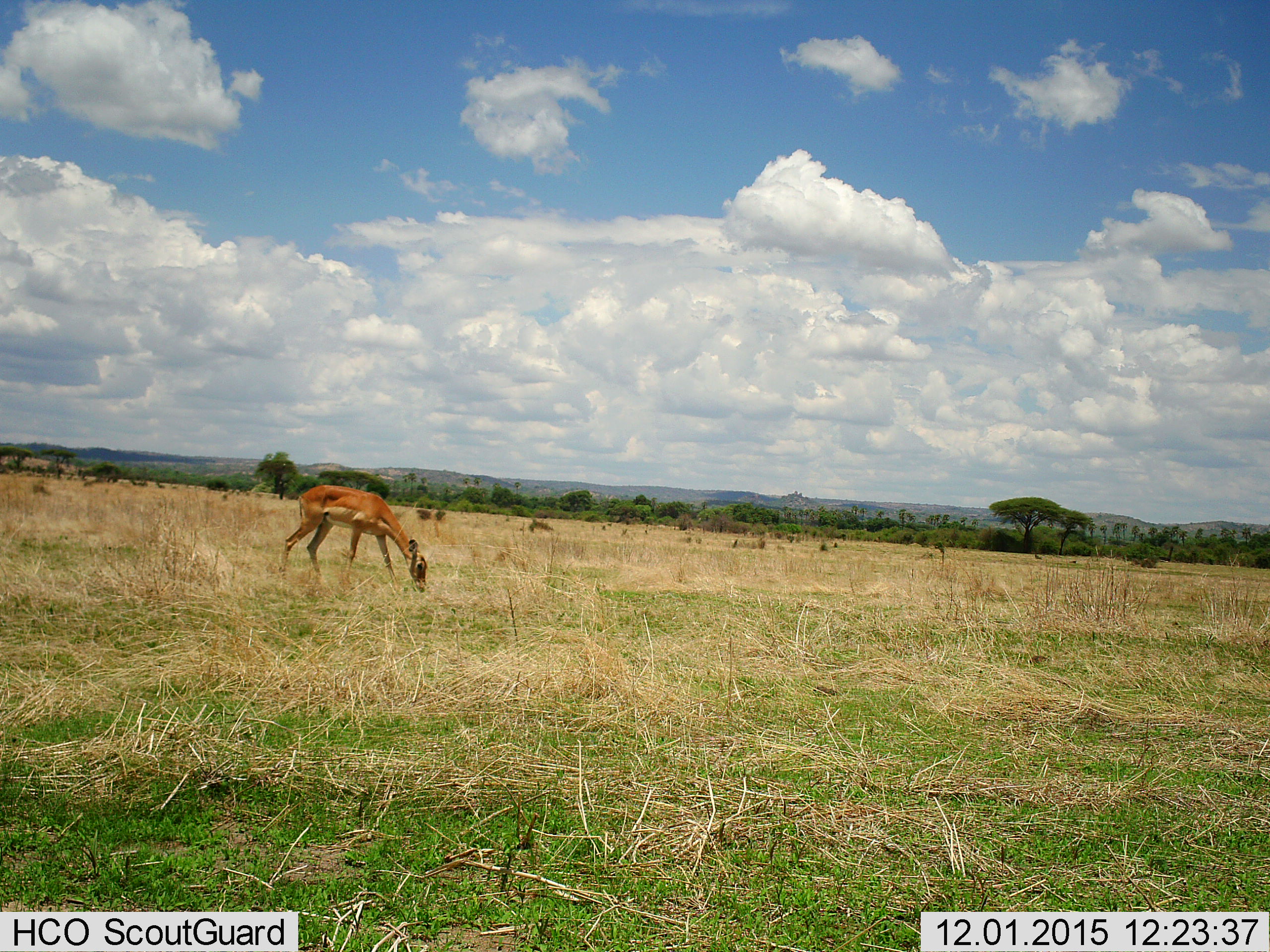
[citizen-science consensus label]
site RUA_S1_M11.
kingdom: Animalia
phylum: Chordata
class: Mammalia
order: Artiodactyla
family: Bovidae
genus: Aepyceros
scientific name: Aepyceros melampus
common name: impala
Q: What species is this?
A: Impala (Aepyceros melampus).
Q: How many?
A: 1.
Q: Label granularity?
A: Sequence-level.